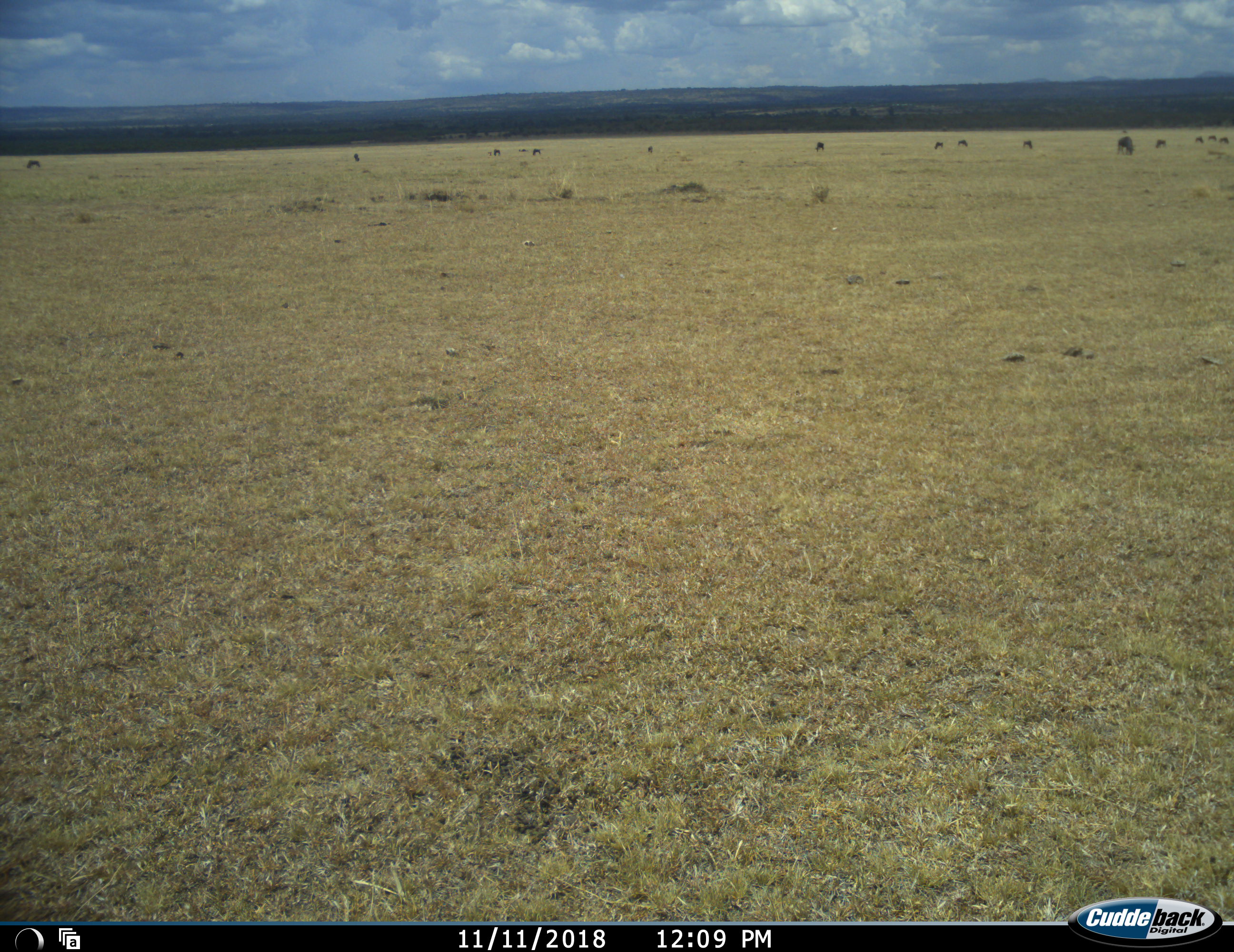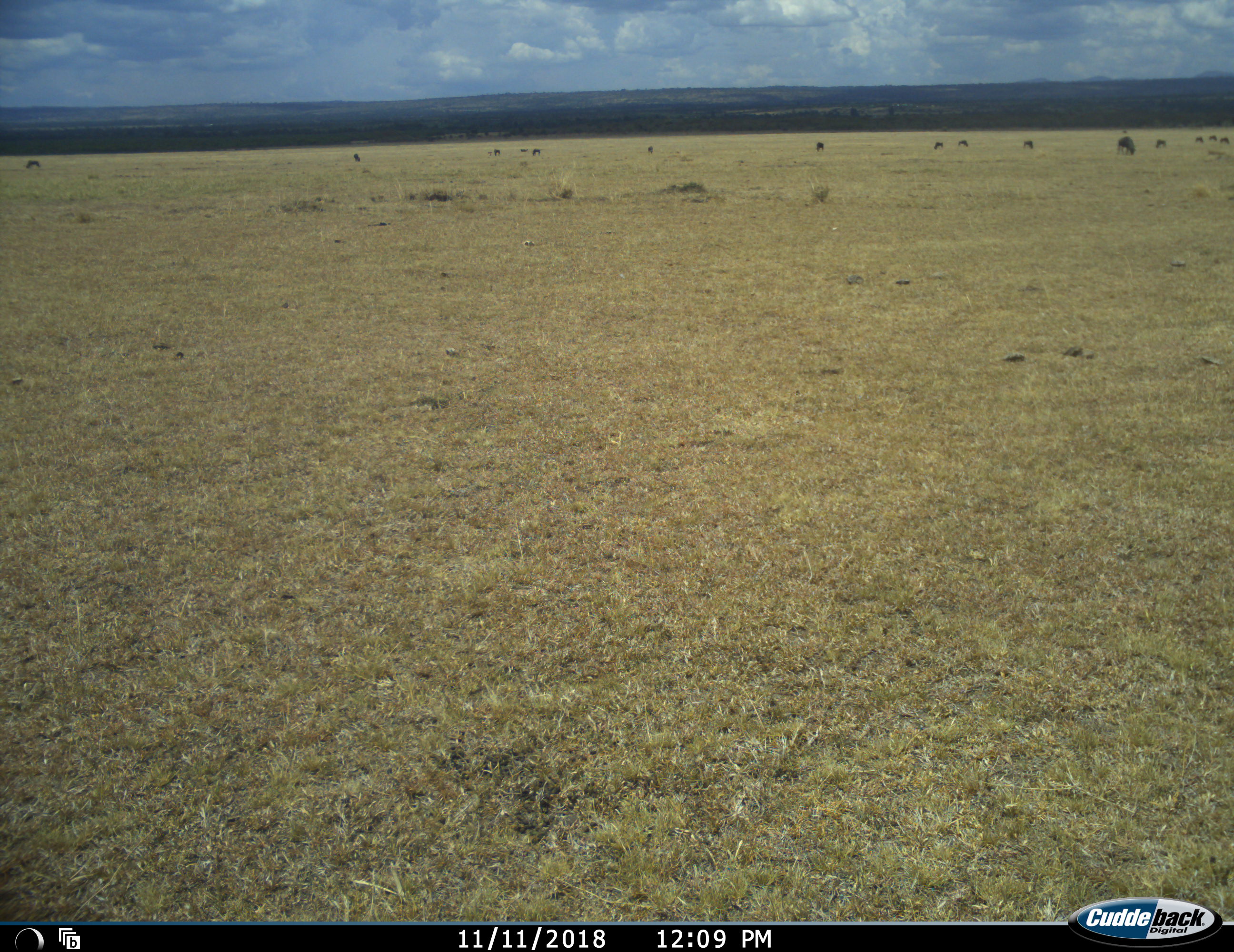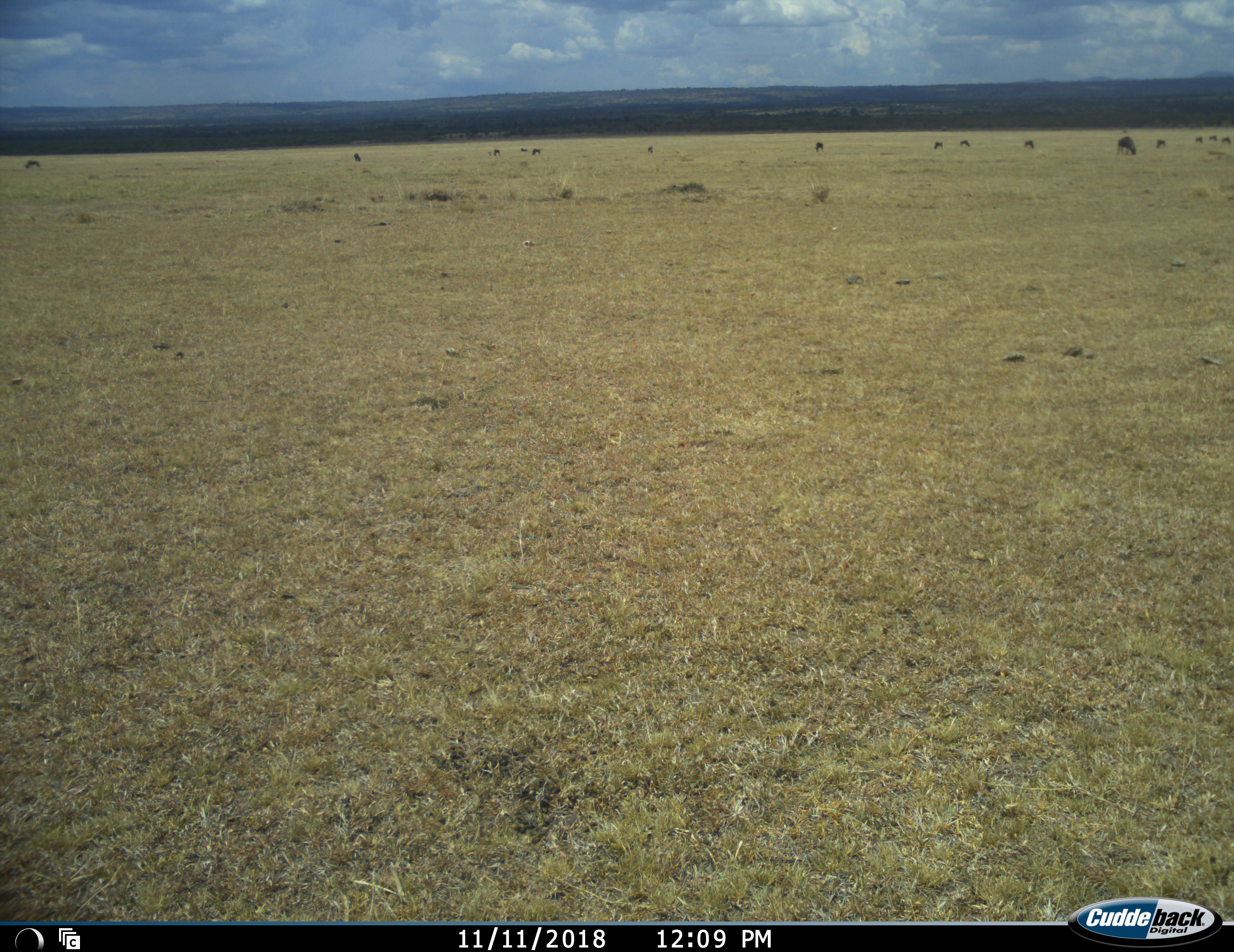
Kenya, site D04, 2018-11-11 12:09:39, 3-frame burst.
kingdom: Animalia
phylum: Chordata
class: Mammalia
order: Artiodactyla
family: Bovidae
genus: Connochaetes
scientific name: Connochaetes taurinus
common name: common wildebeest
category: wildebeest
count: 11-50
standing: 75%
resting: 0%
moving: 25%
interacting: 0%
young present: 25%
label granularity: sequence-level